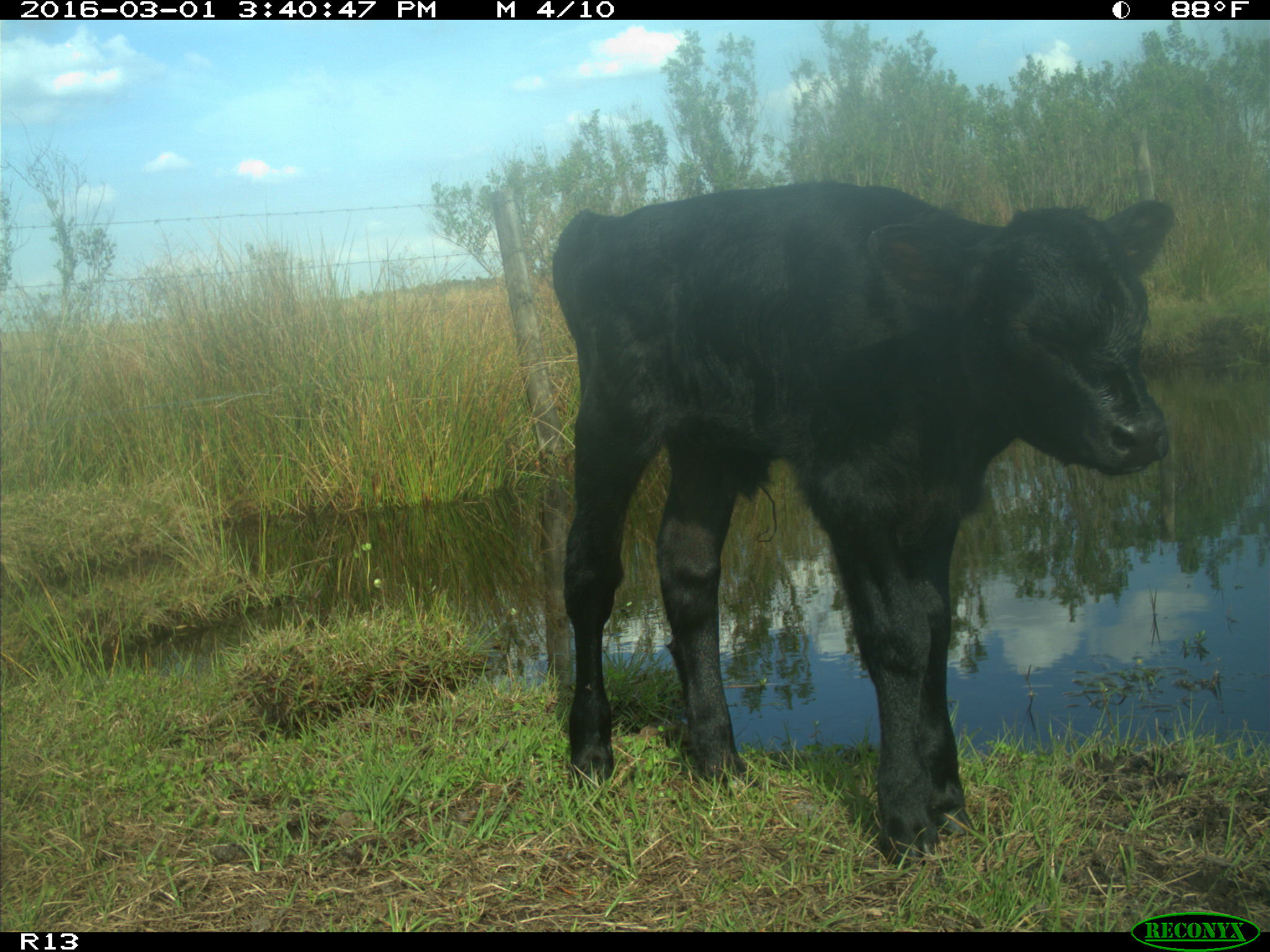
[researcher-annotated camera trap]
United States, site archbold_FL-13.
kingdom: Animalia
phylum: Chordata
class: Mammalia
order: Artiodactyla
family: Bovidae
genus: Bos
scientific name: Bos taurus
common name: domestic cow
Bos taurus (domestic cow).